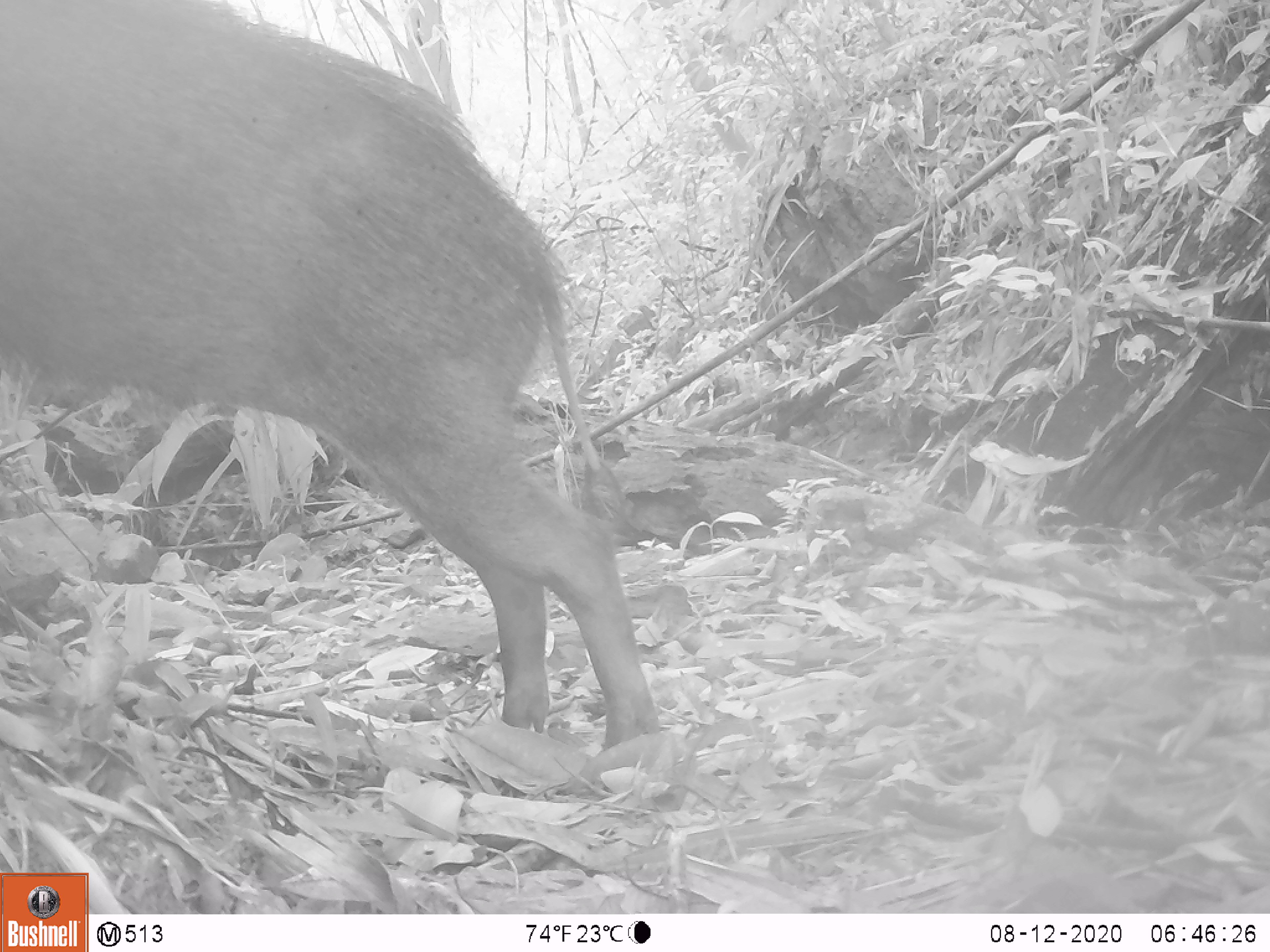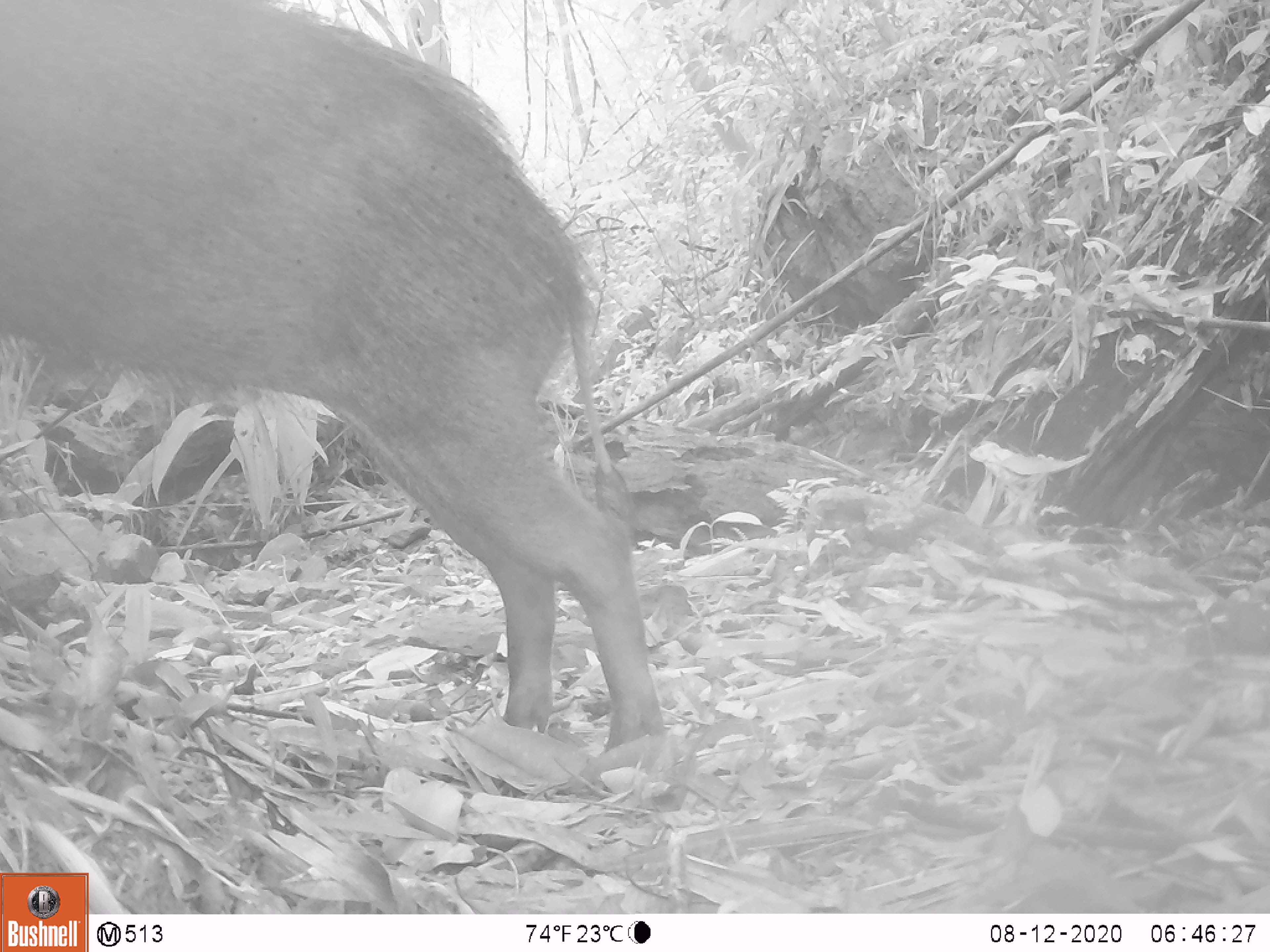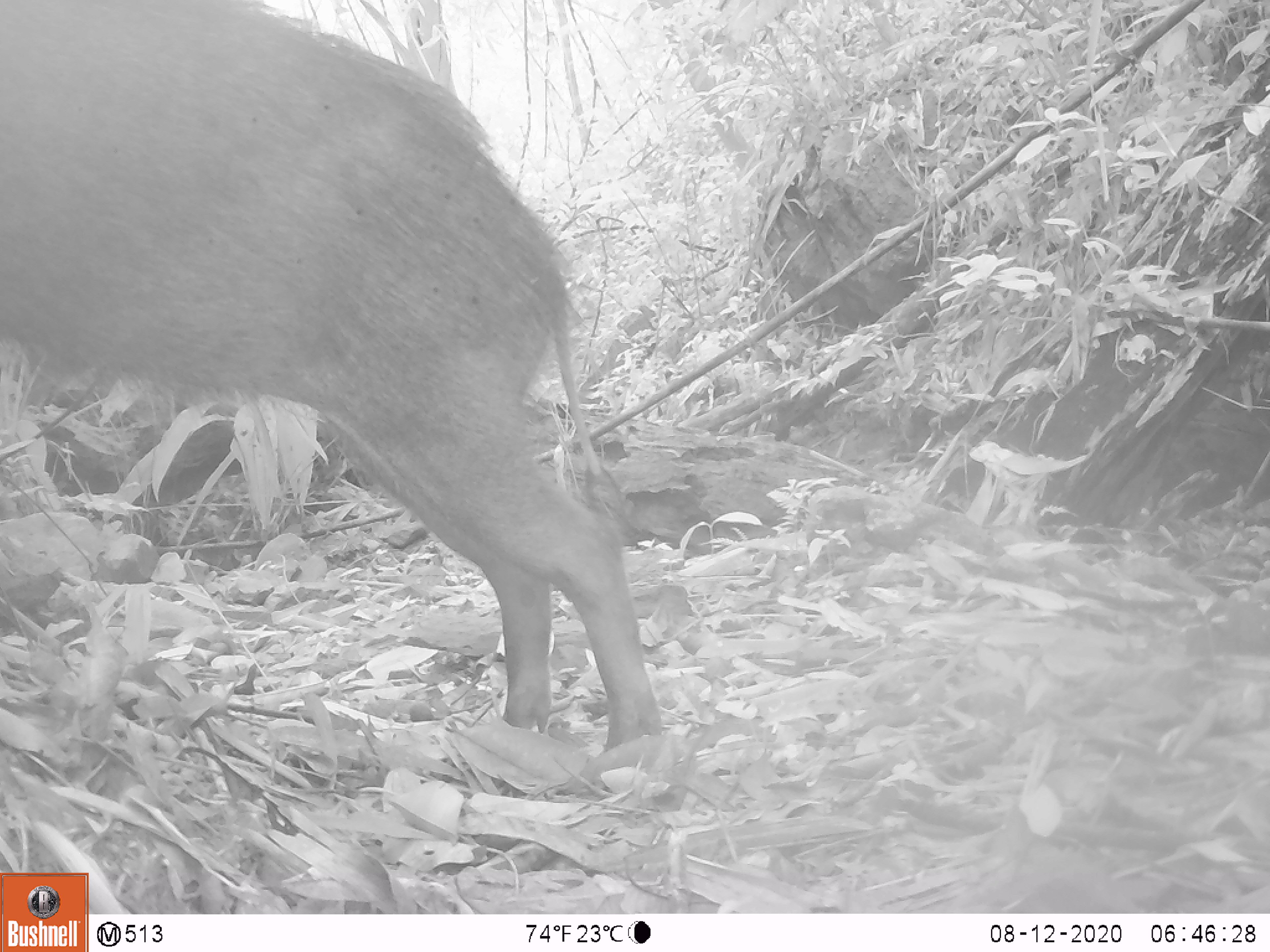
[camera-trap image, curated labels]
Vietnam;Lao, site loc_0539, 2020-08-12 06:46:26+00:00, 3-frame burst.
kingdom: Animalia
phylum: Chordata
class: Mammalia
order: Artiodactyla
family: Suidae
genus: Sus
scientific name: Sus scrofa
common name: eurasian wild pig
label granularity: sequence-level